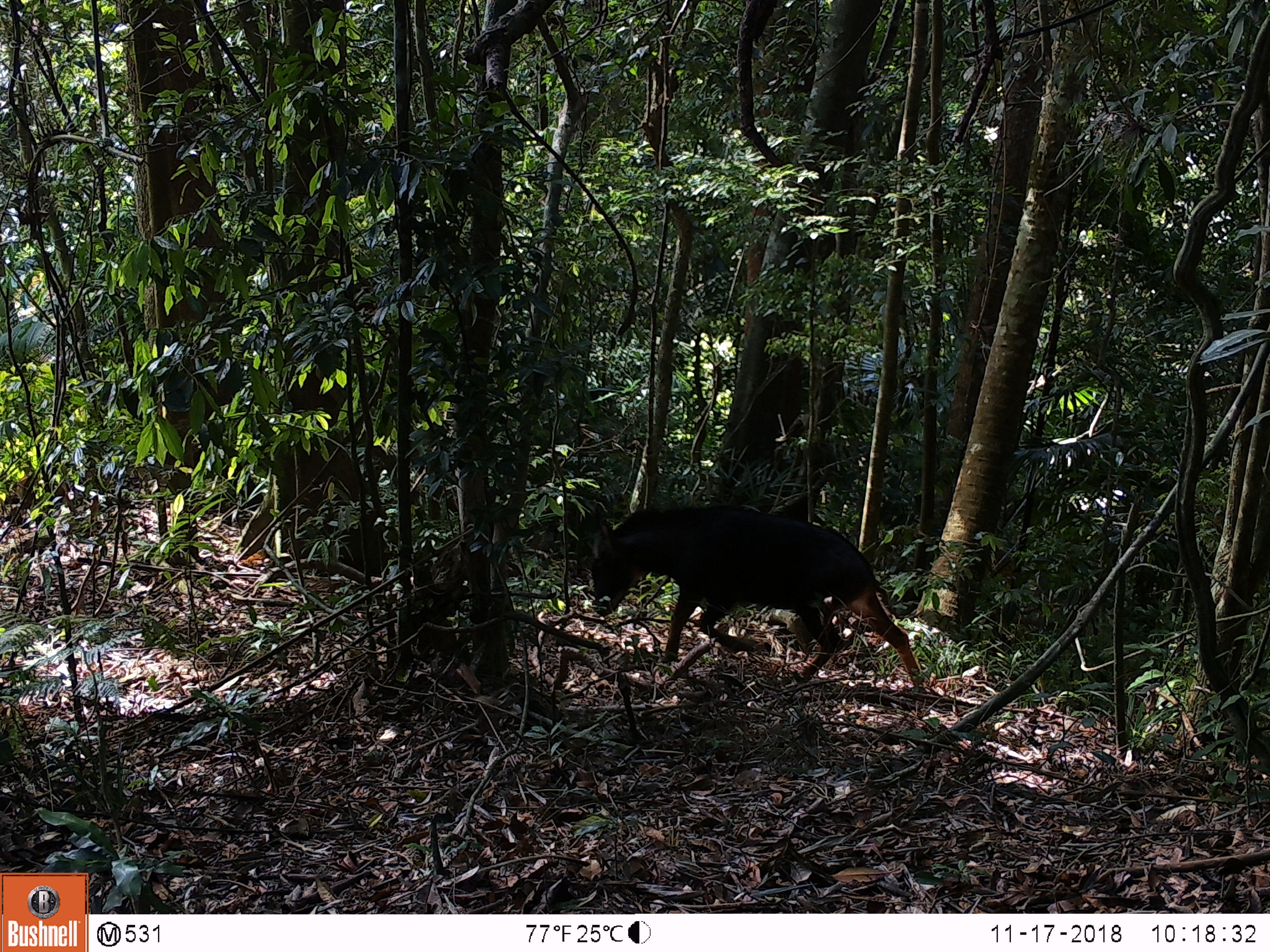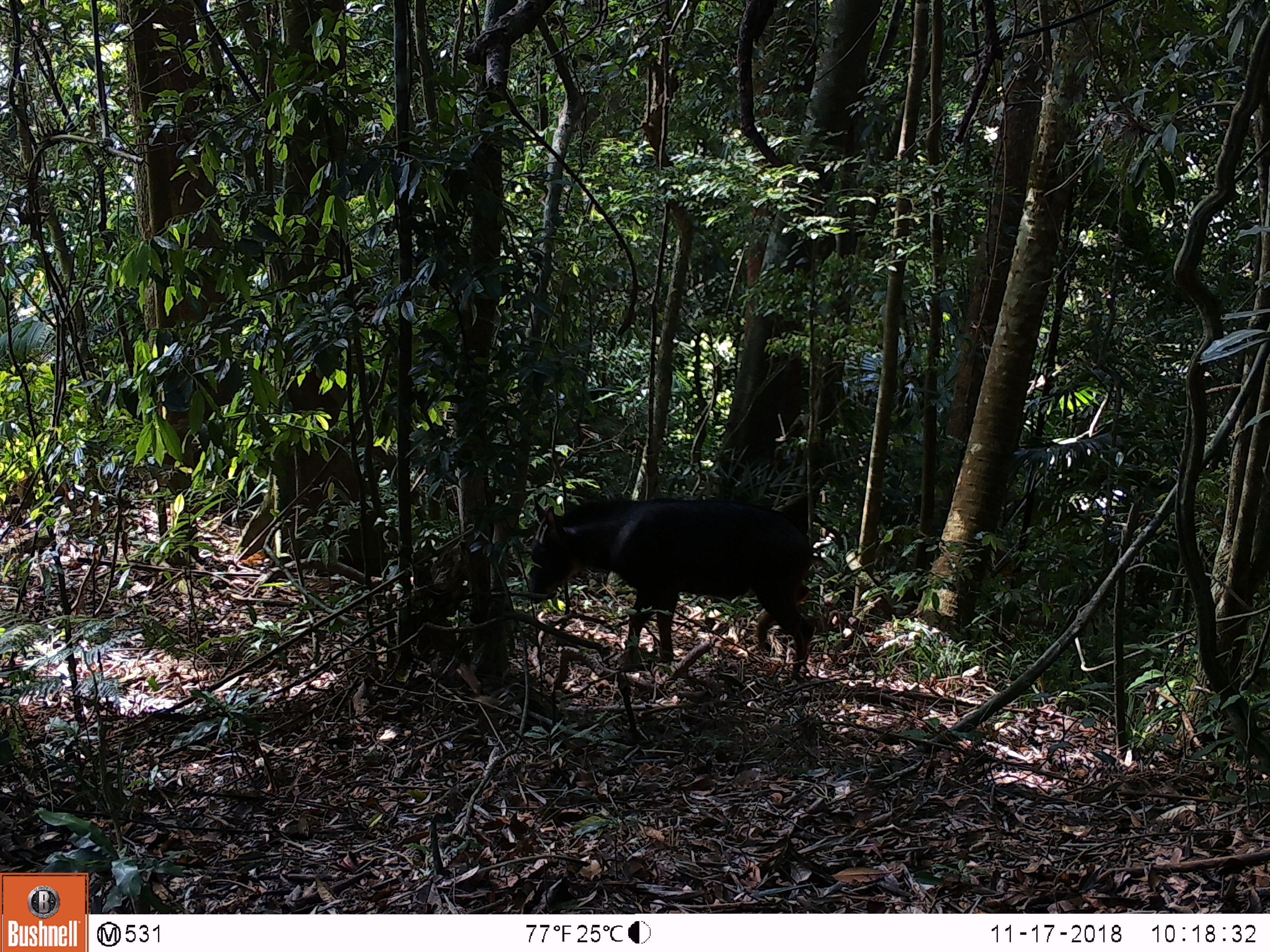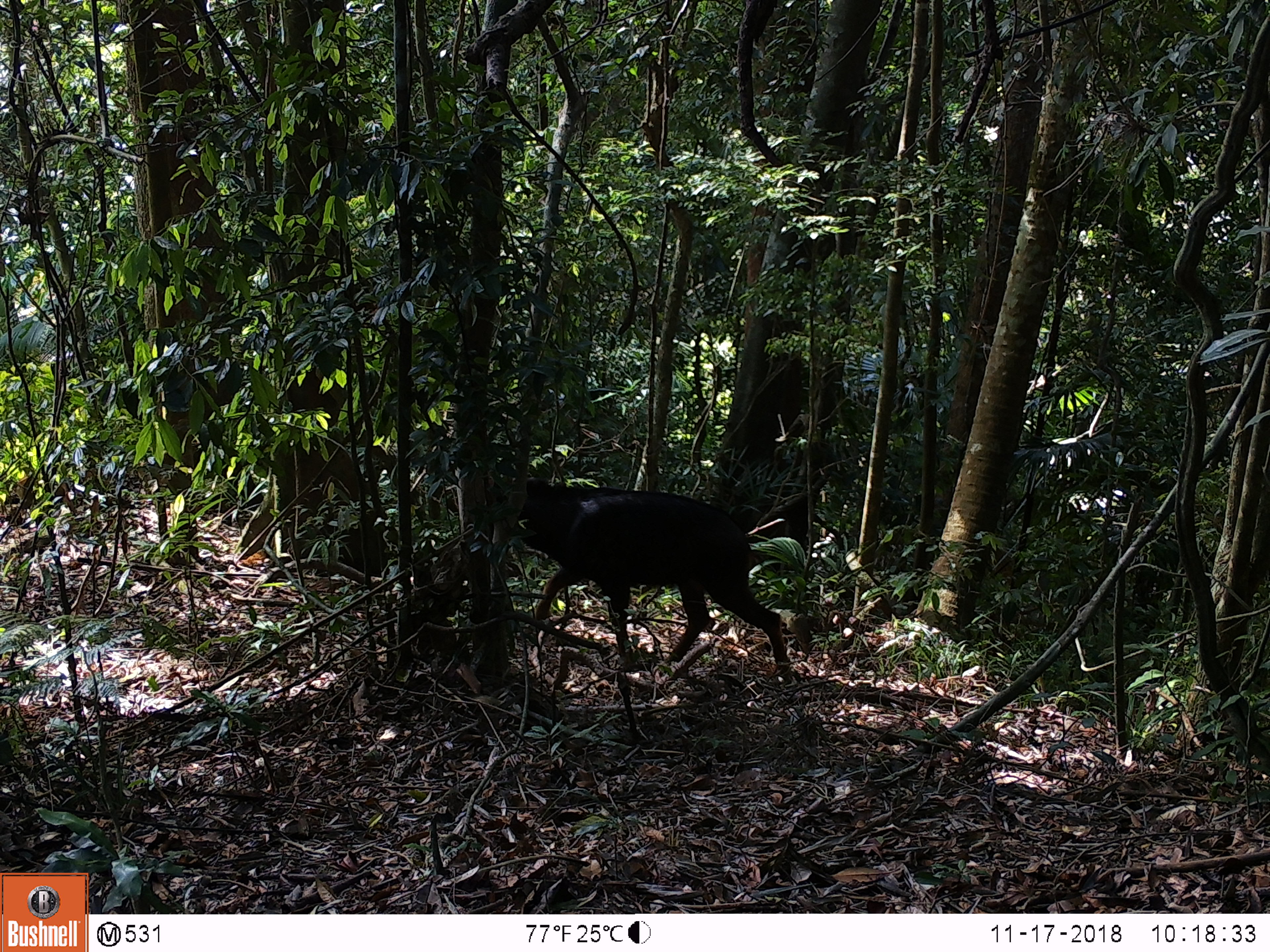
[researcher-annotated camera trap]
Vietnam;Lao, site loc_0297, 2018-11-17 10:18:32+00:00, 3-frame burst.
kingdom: Animalia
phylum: Chordata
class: Mammalia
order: Artiodactyla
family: Bovidae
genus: Capricornis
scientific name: Capricornis sumatraensis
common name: chinese serow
Chinese serow (Capricornis sumatraensis). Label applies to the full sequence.